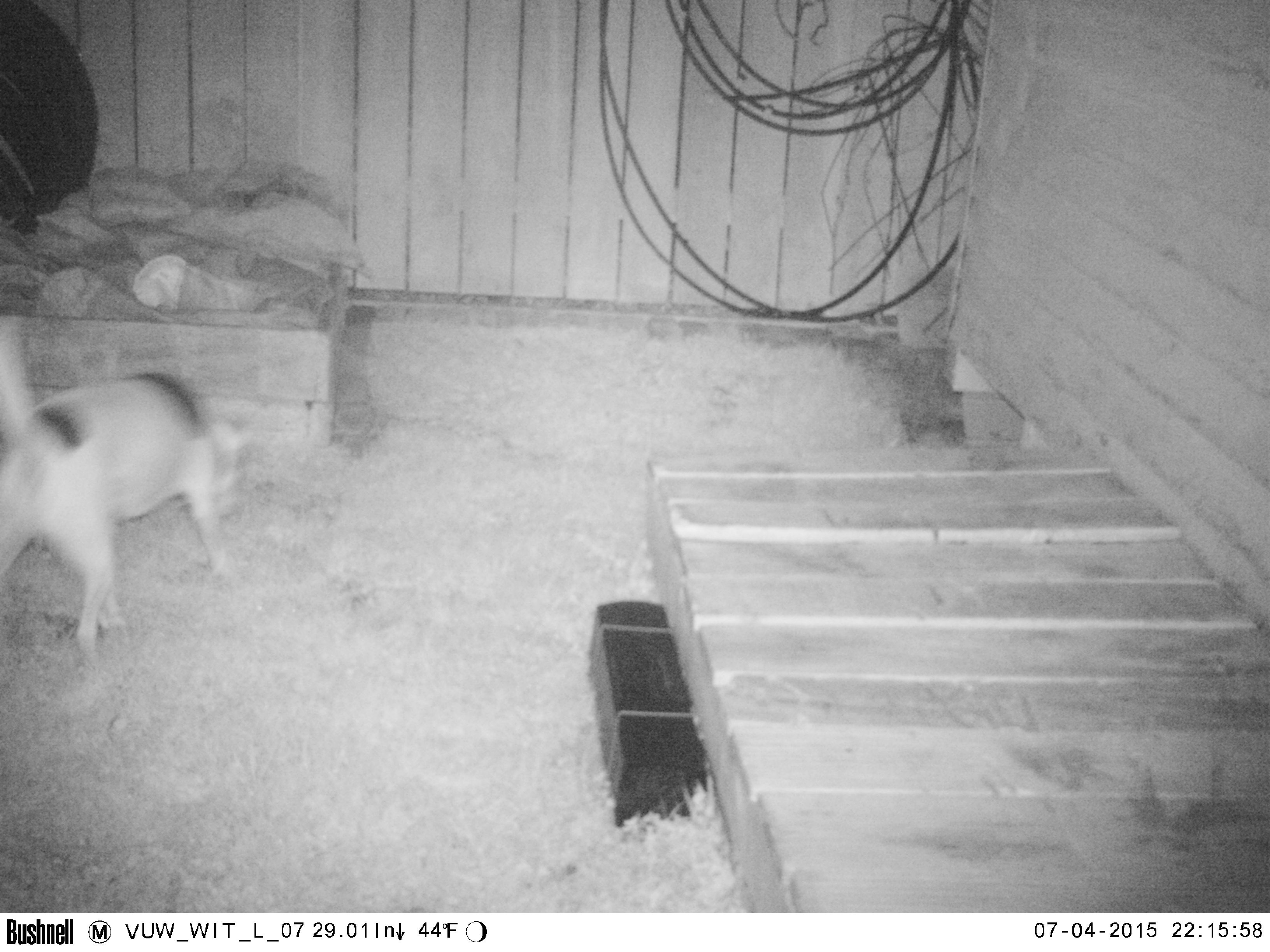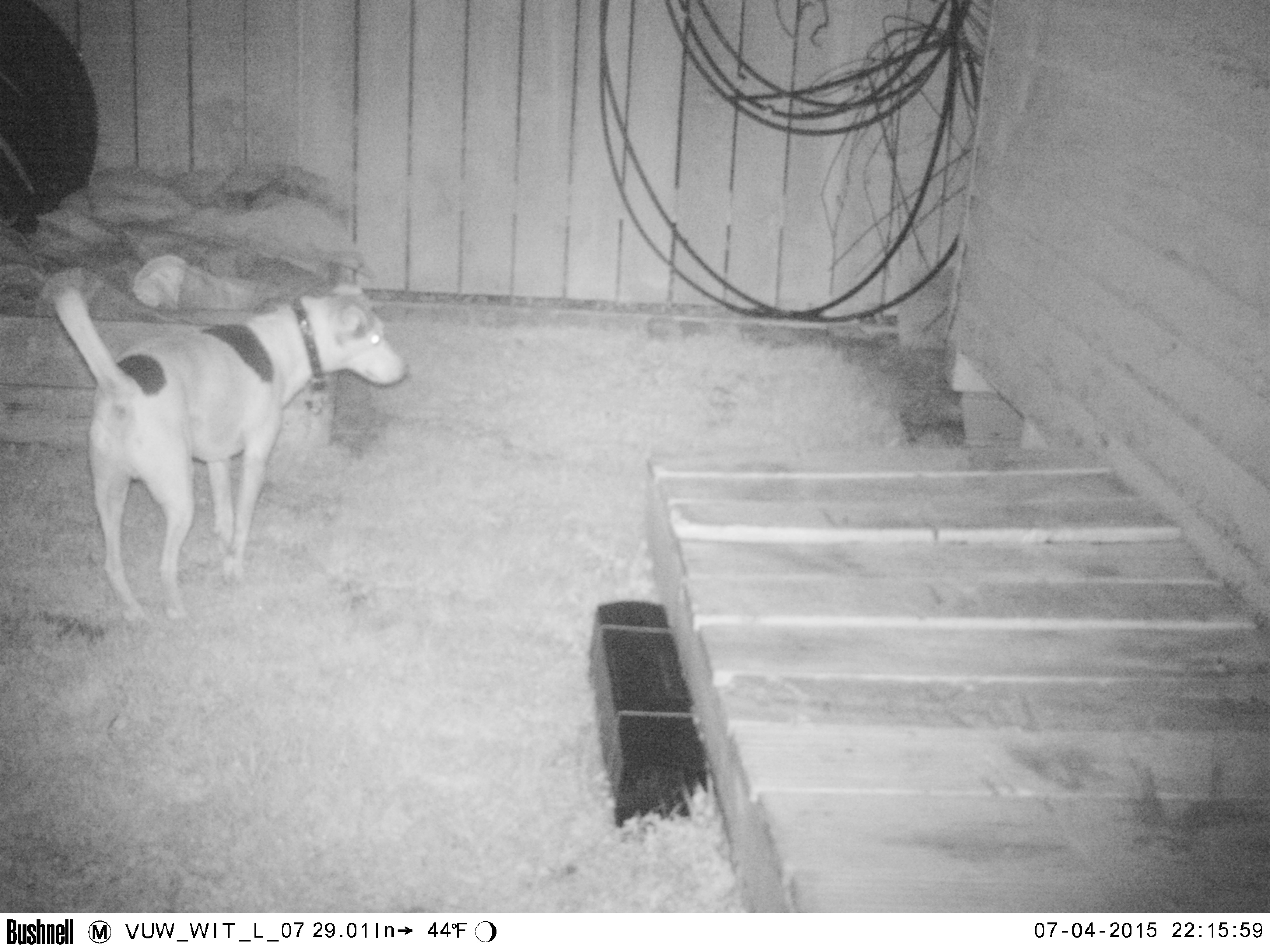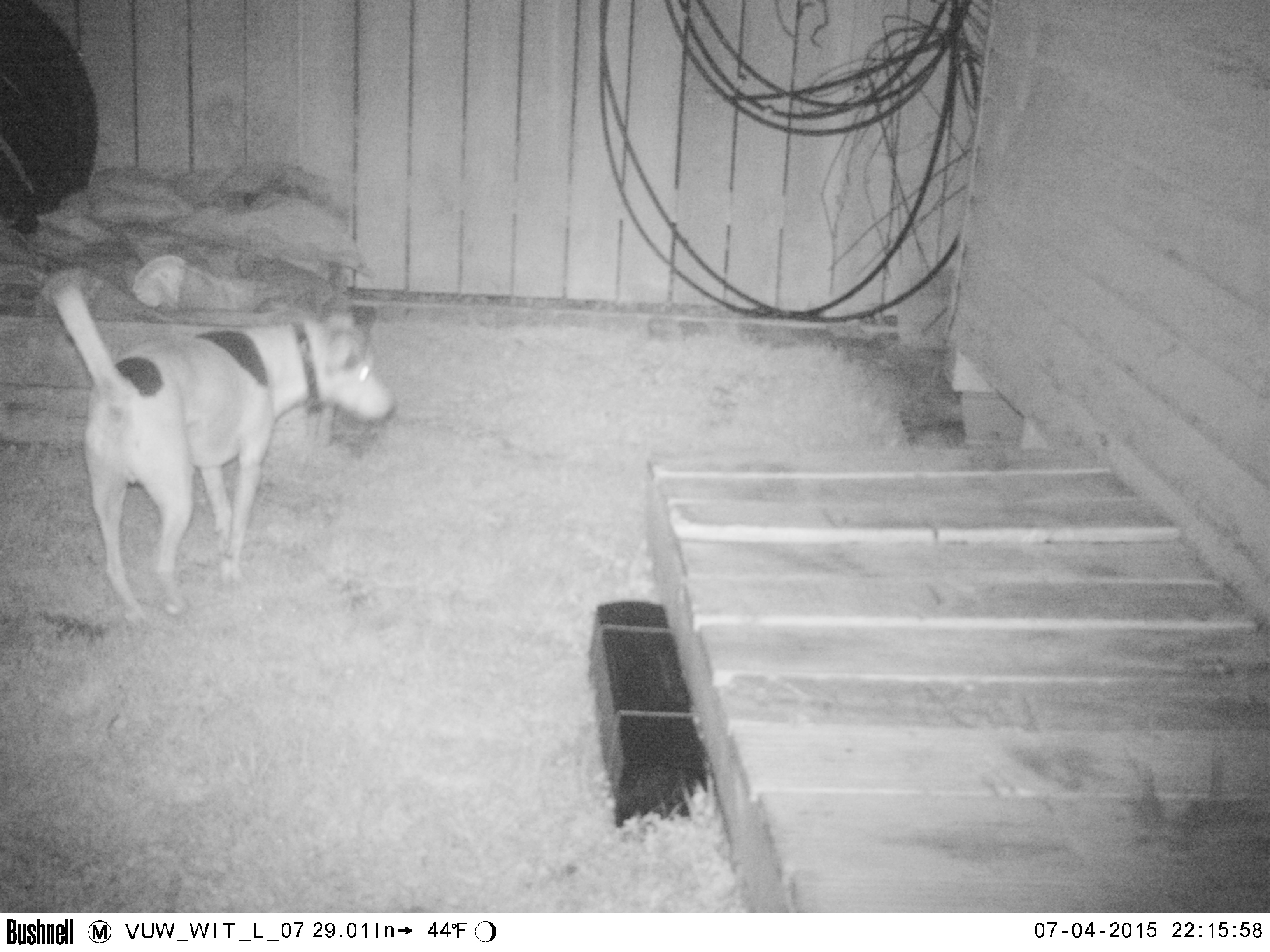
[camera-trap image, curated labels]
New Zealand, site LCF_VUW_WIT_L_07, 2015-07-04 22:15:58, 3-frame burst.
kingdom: Animalia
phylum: Chordata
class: Mammalia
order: Carnivora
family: Canidae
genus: Canis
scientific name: Canis familiaris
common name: domestic dog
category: dog